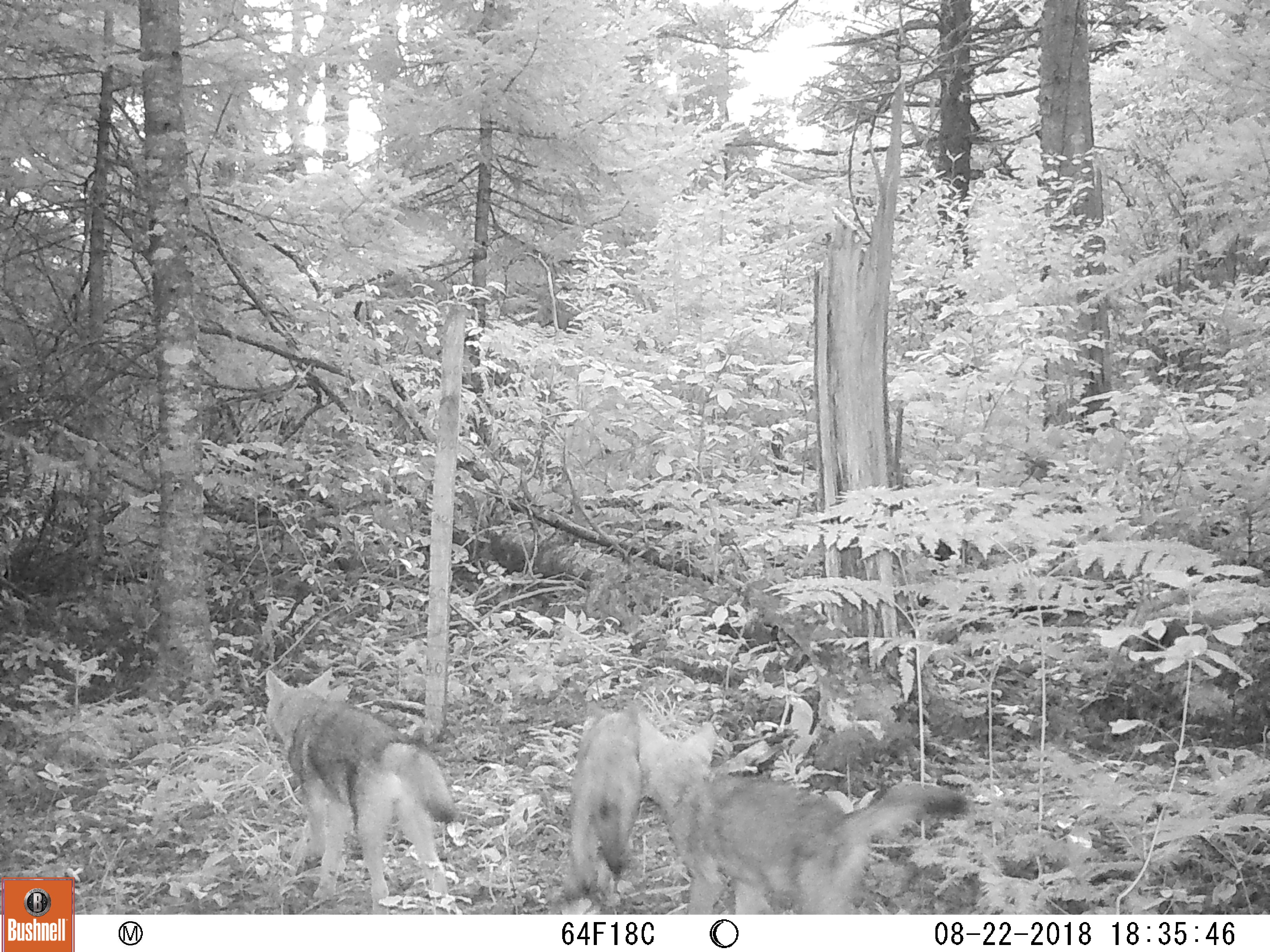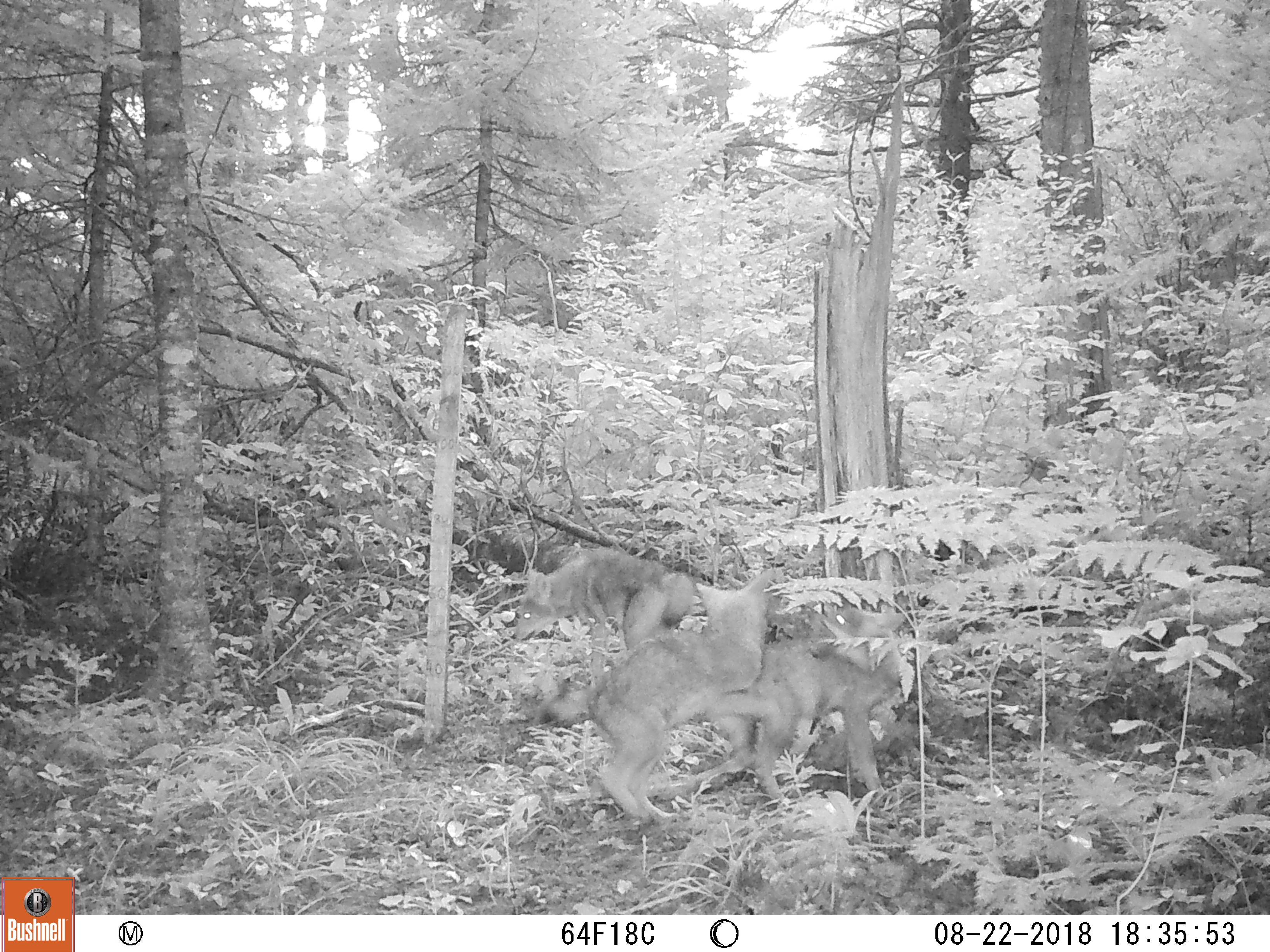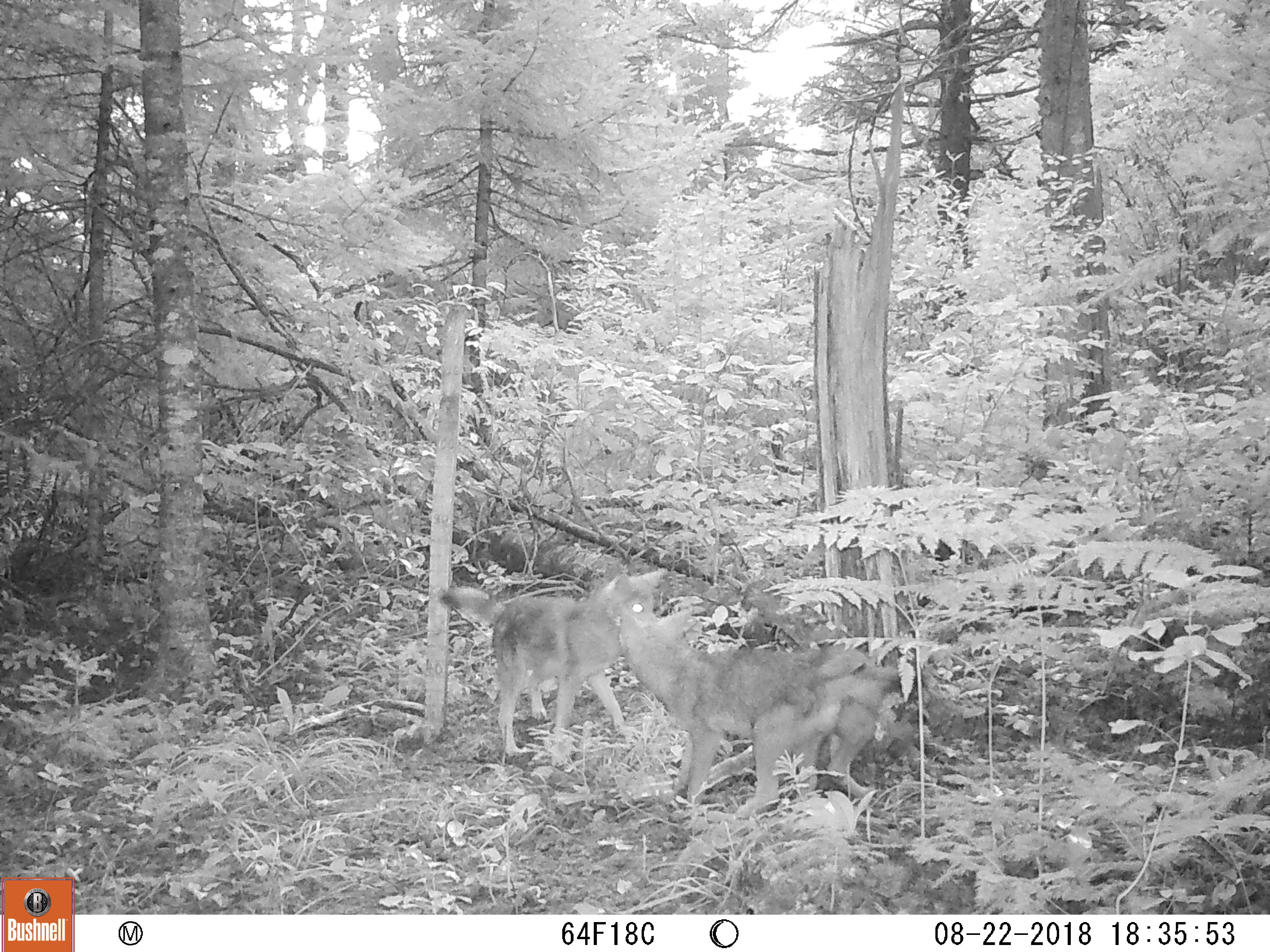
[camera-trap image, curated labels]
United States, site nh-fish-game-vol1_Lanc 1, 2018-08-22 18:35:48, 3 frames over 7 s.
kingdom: Animalia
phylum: Chordata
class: Mammalia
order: Carnivora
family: Canidae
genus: Canis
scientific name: Canis latrans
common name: coyote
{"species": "coyote (Canis latrans)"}